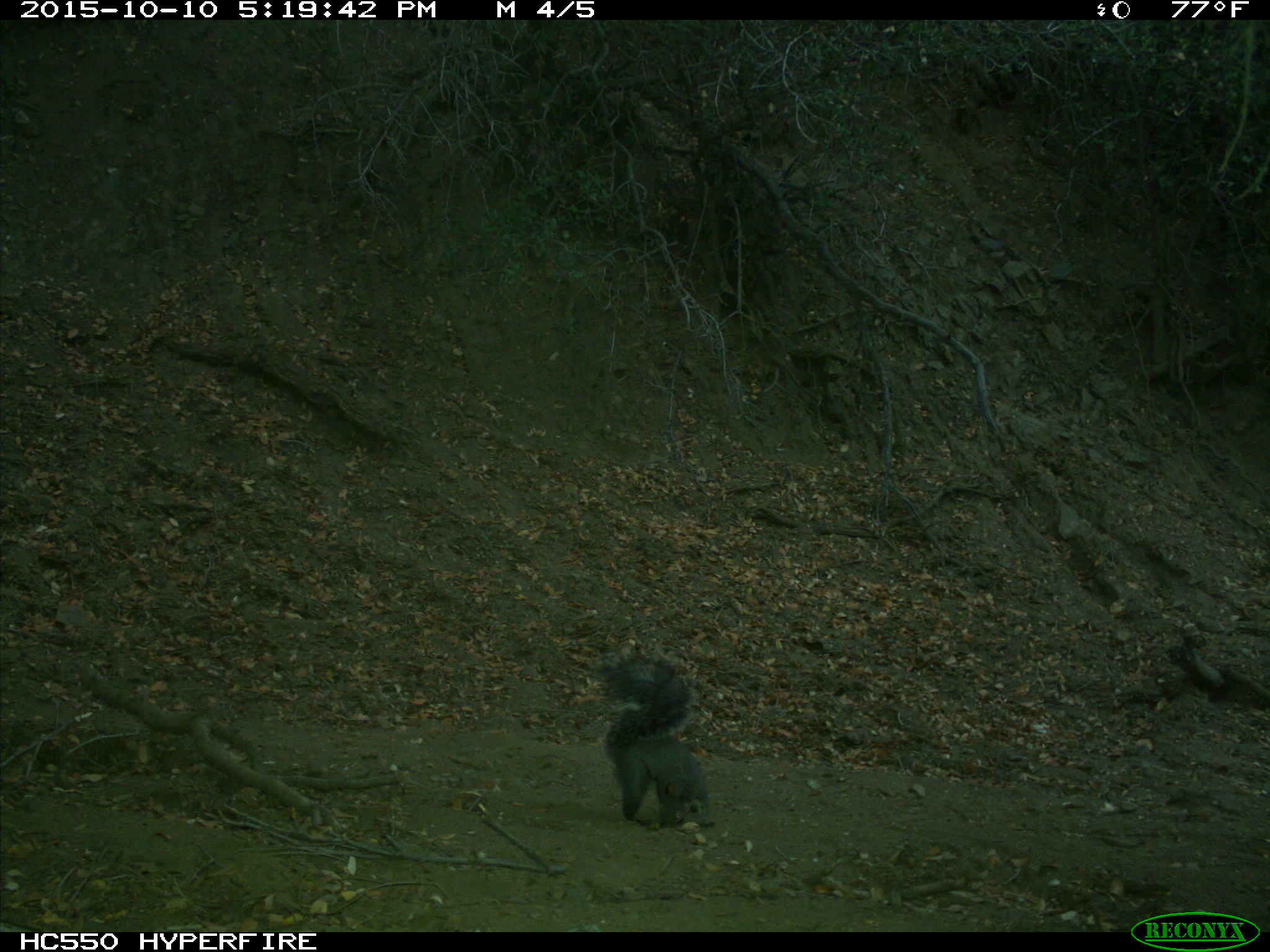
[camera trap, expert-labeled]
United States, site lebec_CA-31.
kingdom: Animalia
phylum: Chordata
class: Mammalia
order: Rodentia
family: Sciuridae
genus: Sciurus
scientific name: Sciurus carolinensis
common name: eastern gray squirrel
Sciurus carolinensis (eastern gray squirrel).